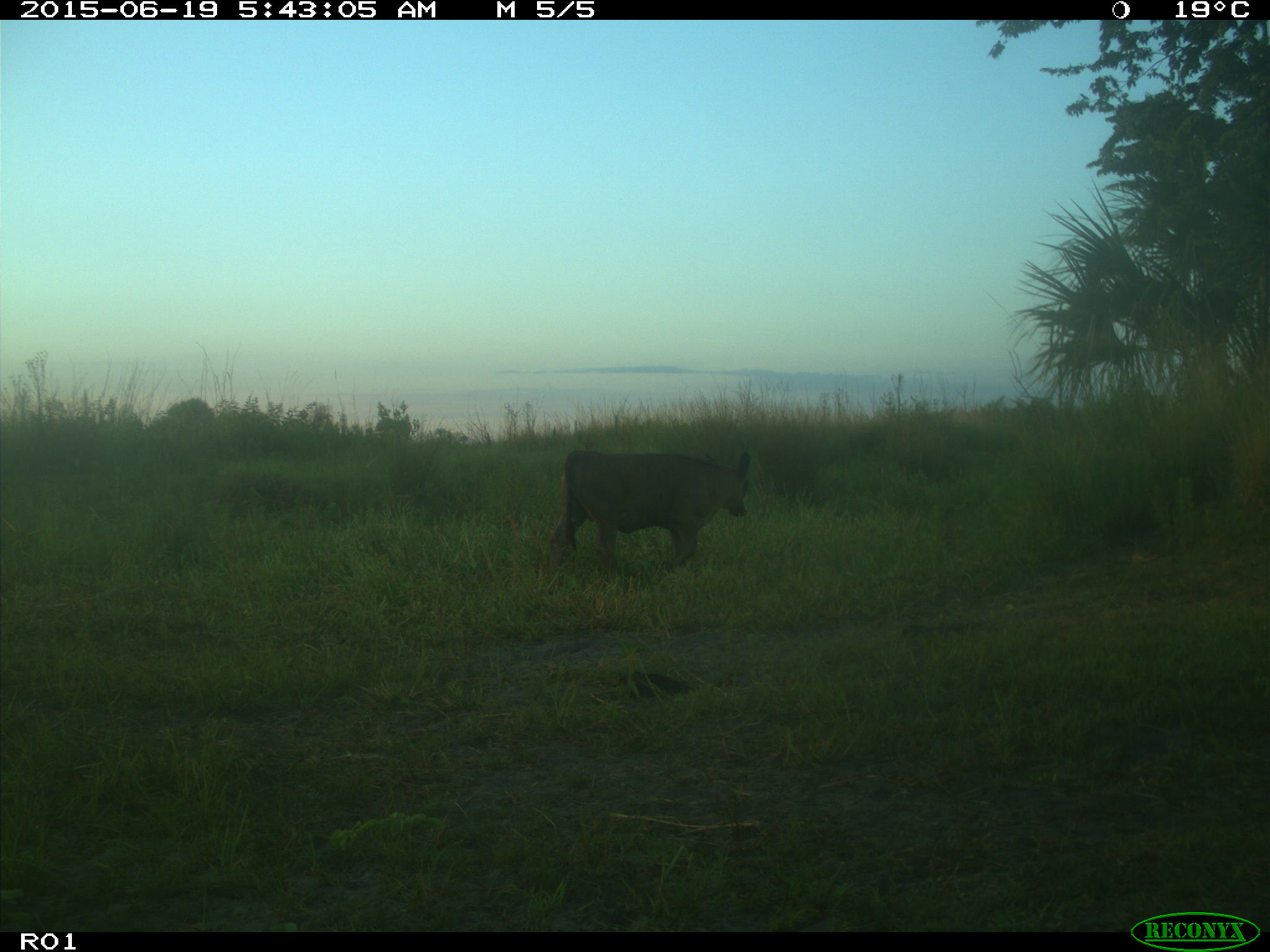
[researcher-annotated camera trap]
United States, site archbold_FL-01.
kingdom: Animalia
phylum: Chordata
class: Mammalia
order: Artiodactyla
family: Bovidae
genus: Bos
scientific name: Bos taurus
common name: domestic cow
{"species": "Bos taurus (domestic cow)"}